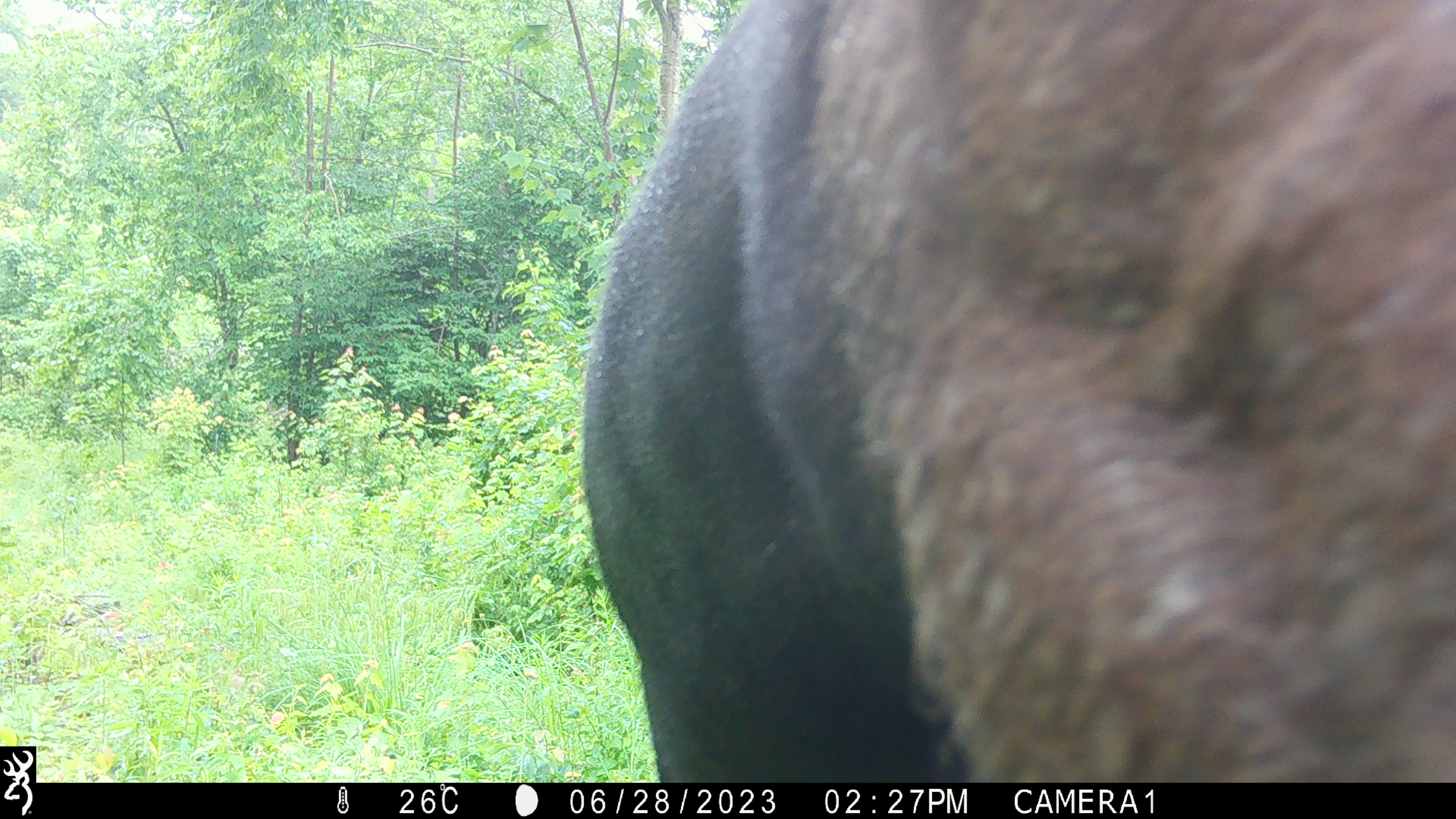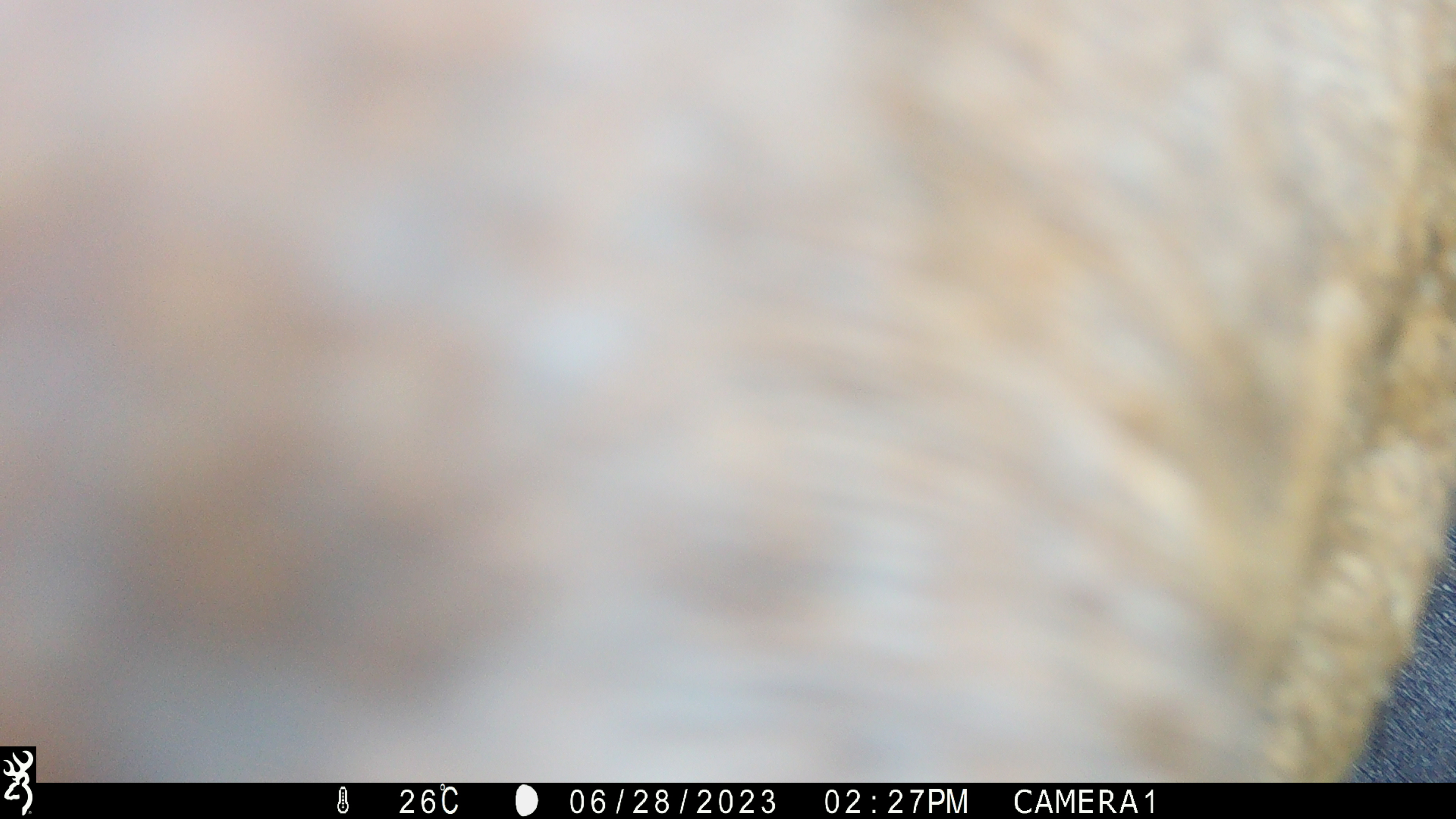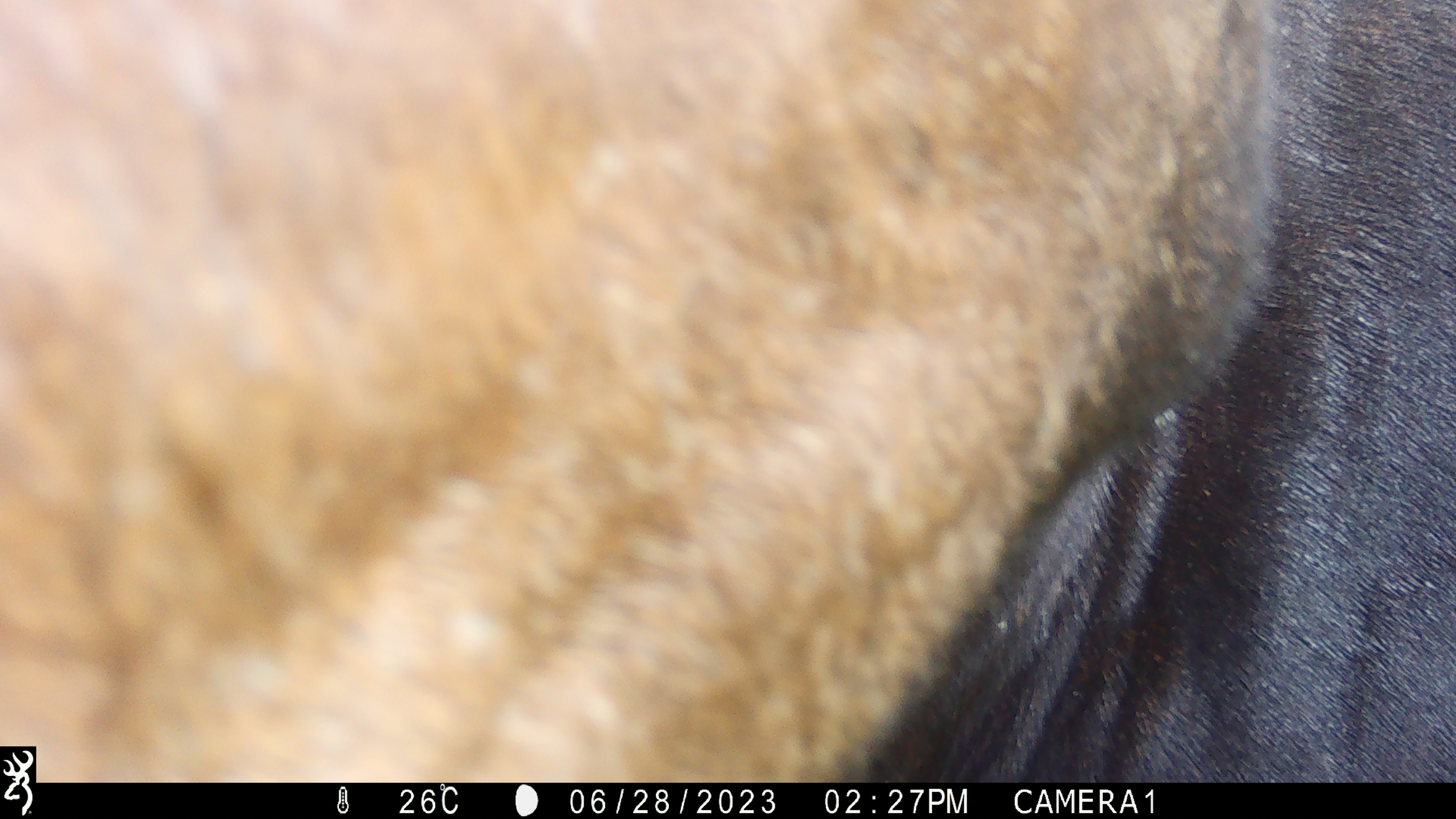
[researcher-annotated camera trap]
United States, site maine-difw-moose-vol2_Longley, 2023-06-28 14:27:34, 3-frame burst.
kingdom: Animalia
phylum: Chordata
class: Mammalia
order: Artiodactyla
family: Cervidae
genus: Alces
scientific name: Alces alces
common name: moose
Moose (Alces alces).